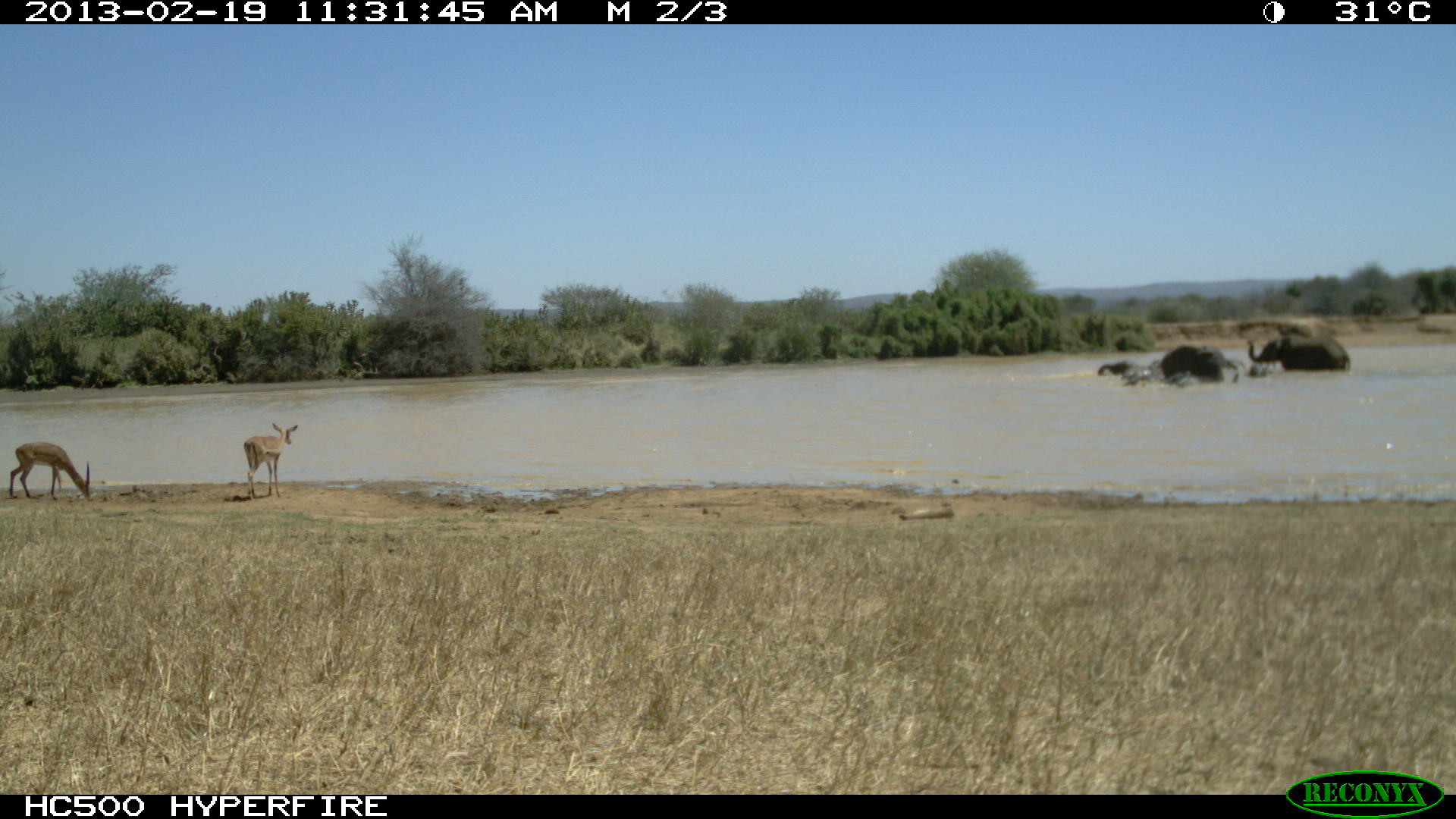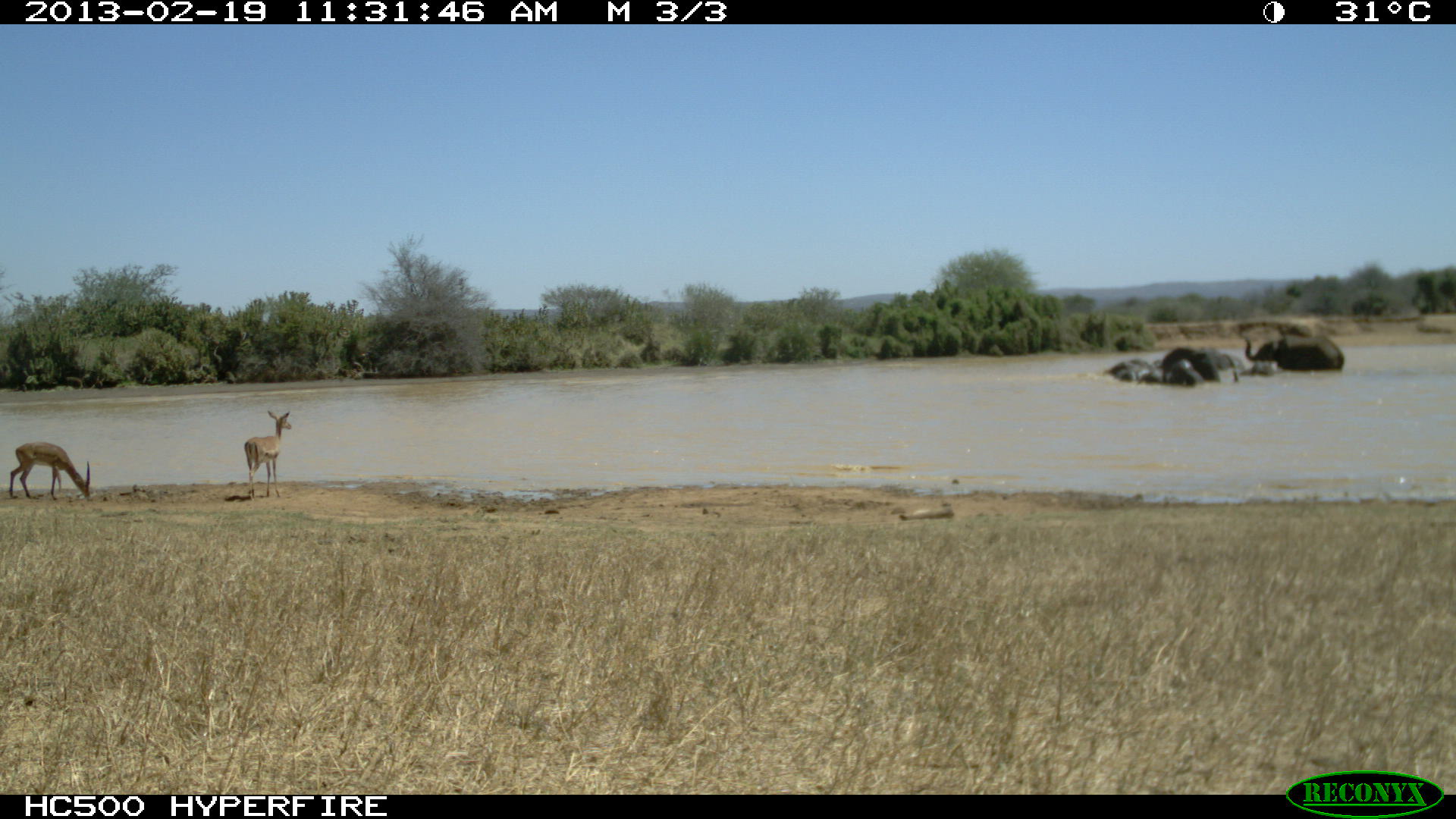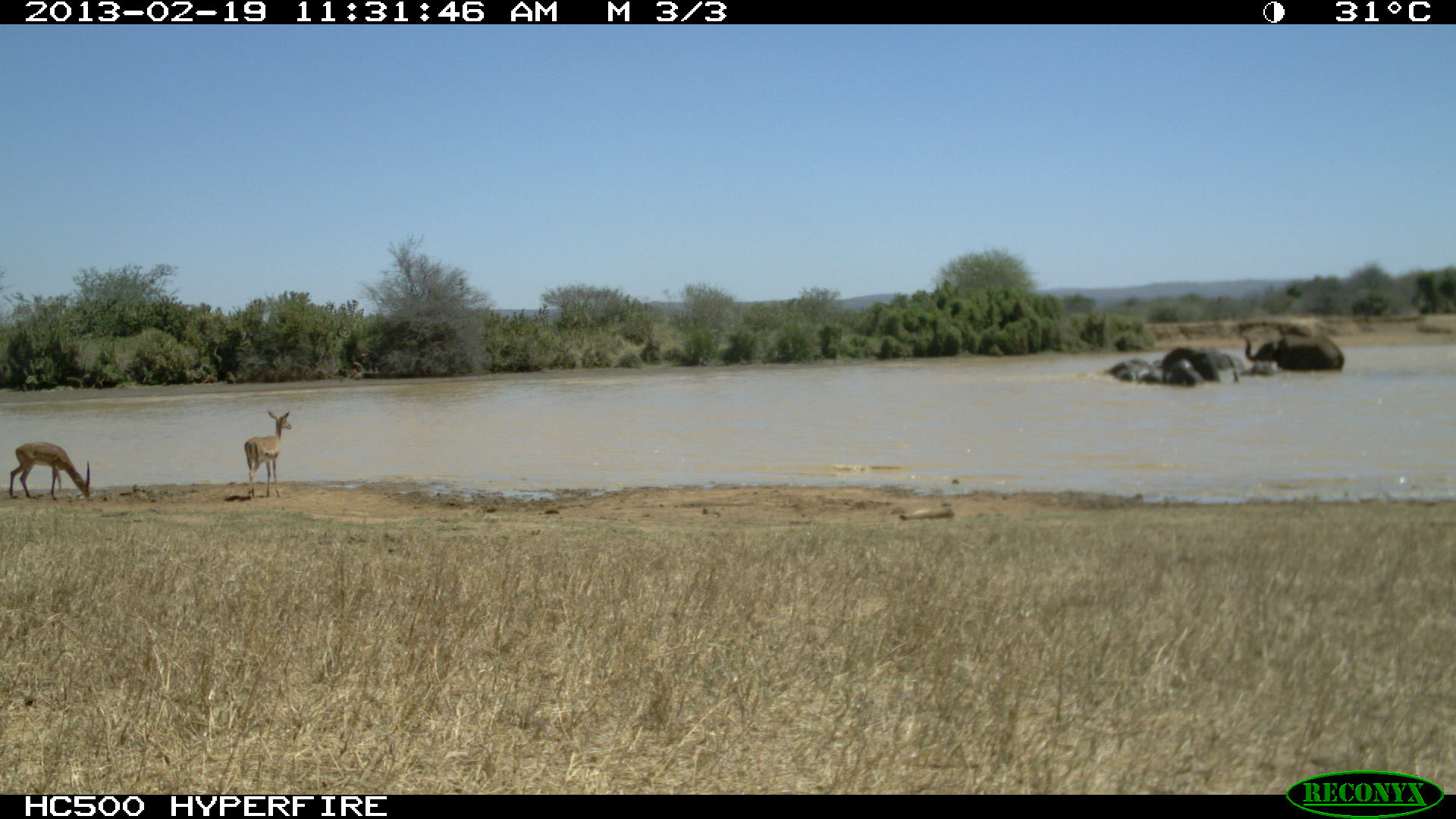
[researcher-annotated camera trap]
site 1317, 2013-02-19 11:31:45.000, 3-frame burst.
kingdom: Animalia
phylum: Chordata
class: Mammalia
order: Proboscidea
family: Elephantidae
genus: Loxodonta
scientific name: Loxodonta africana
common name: african bush elephant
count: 6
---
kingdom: Animalia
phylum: Chordata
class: Mammalia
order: Artiodactyla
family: Bovidae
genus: Aepyceros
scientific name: Aepyceros melampus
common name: impala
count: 2